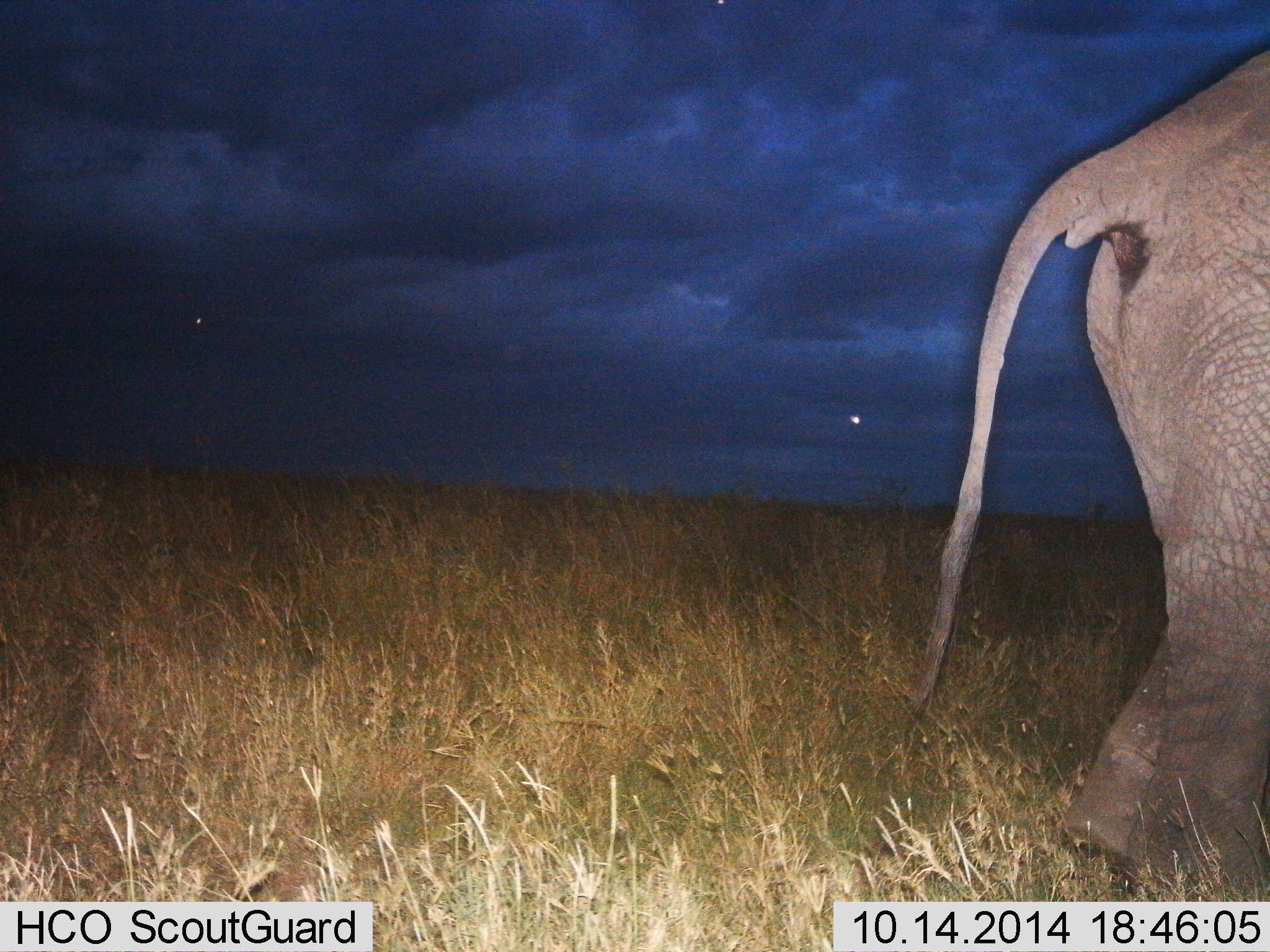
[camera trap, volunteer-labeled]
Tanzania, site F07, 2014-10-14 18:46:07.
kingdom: Animalia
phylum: Chordata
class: Mammalia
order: Proboscidea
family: Elephantidae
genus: Loxodonta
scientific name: Loxodonta africana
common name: african bush elephant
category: elephant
Elephant (african bush elephant) (Loxodonta africana), count 1. Behavior (volunteer vote fractions): standing 30%, resting 0%, moving 70%, interacting 0%. Young present (vote fraction): 0%. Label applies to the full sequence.